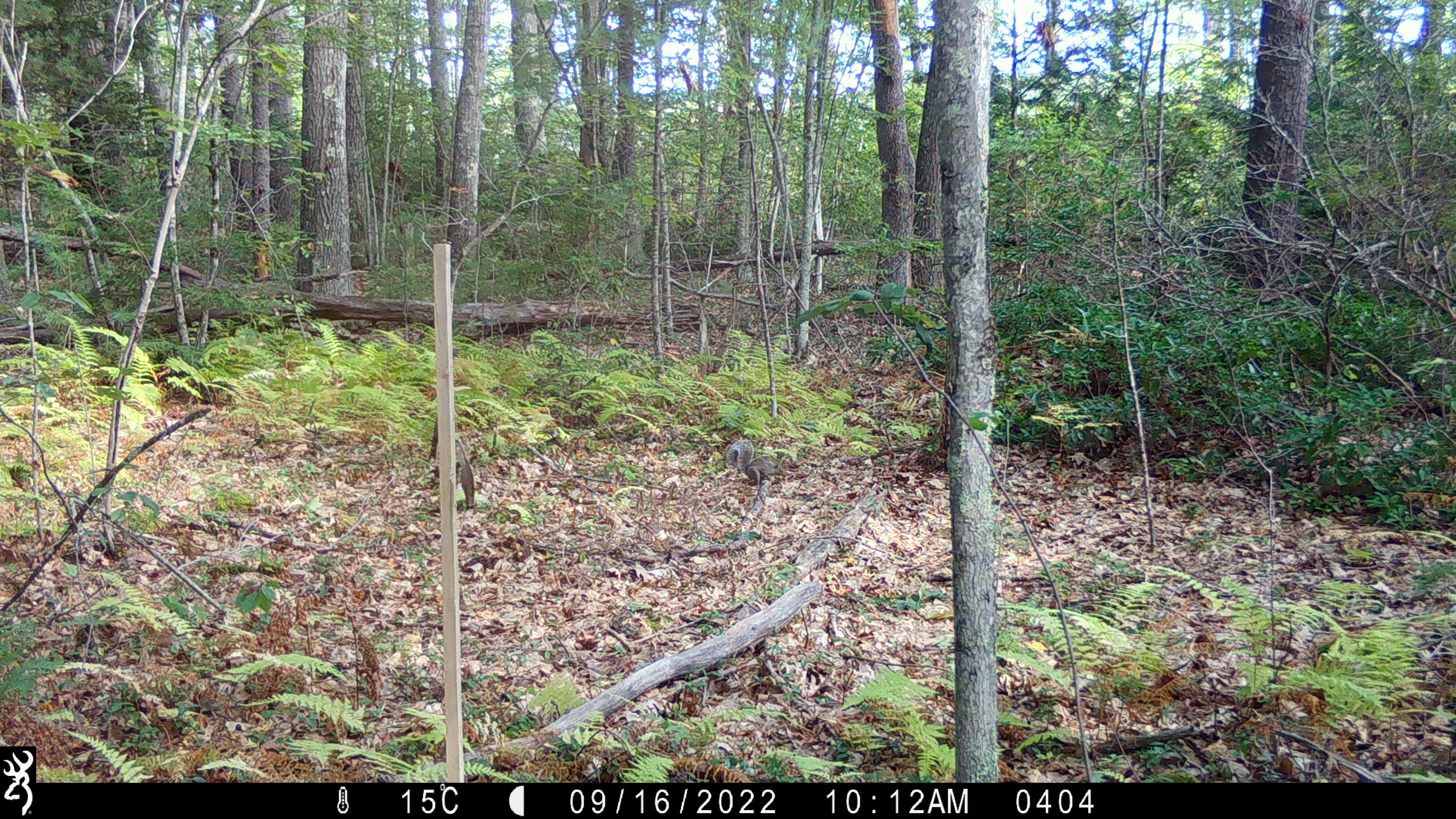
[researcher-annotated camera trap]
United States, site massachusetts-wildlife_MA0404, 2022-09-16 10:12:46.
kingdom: Animalia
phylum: Chordata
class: Mammalia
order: Rodentia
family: Sciuridae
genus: Sciurus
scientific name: Sciurus carolinensis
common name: gray squirrel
Gray squirrel (Sciurus carolinensis).